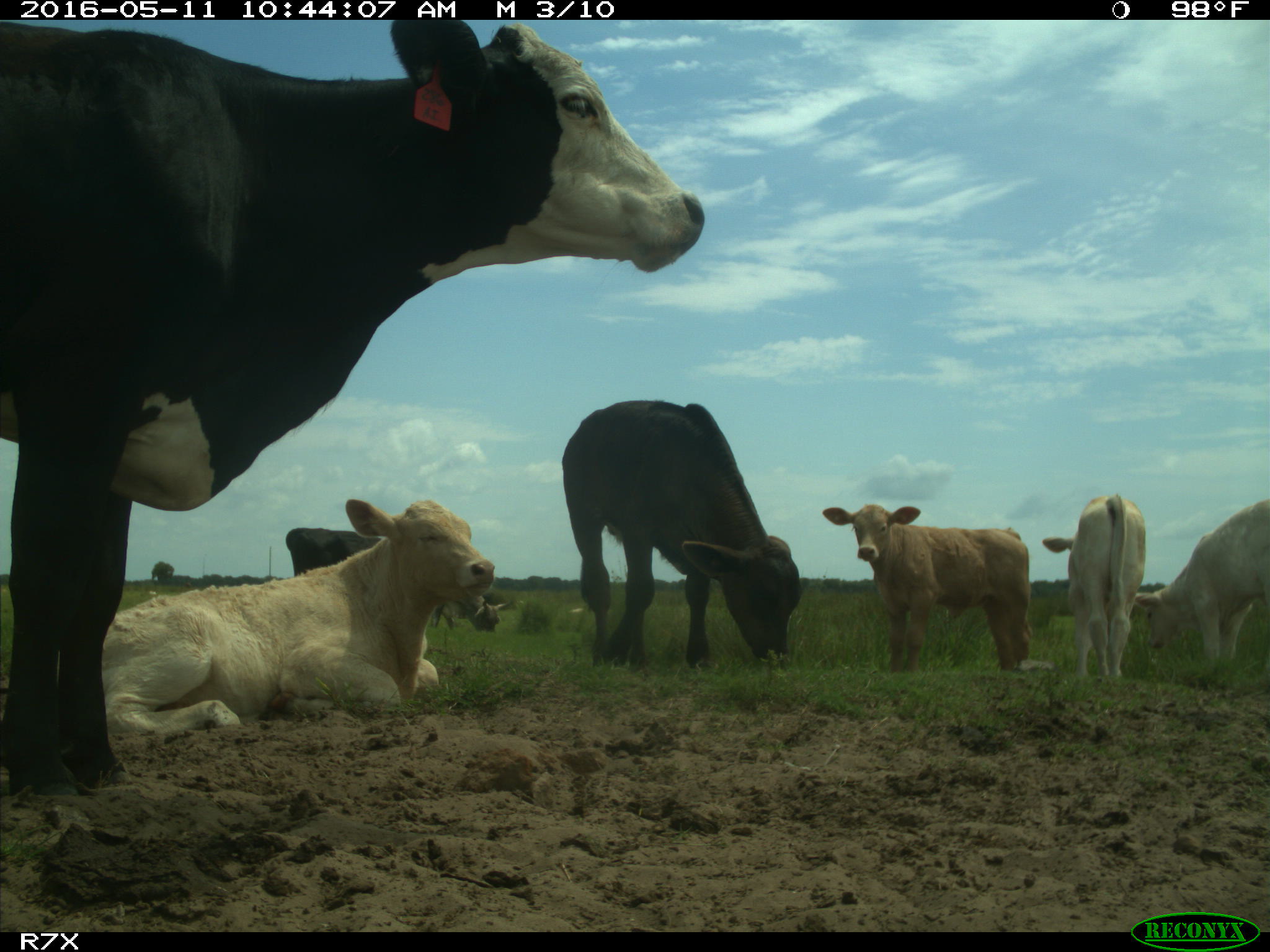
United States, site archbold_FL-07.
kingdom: Animalia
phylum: Chordata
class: Mammalia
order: Artiodactyla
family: Bovidae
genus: Bos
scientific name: Bos taurus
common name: domestic cow